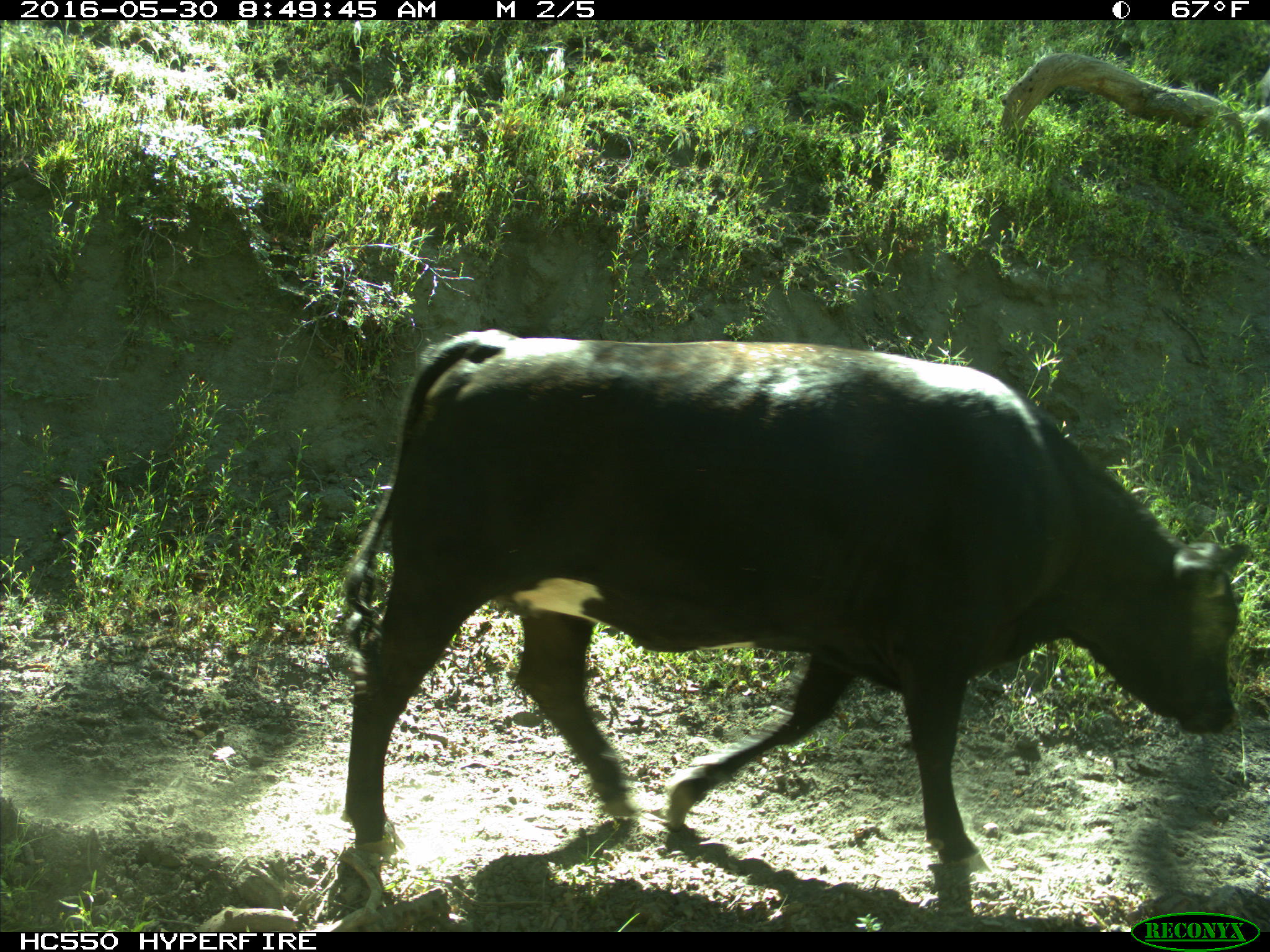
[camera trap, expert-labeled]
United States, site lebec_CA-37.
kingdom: Animalia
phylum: Chordata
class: Mammalia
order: Artiodactyla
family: Bovidae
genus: Bos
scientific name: Bos taurus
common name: domestic cow